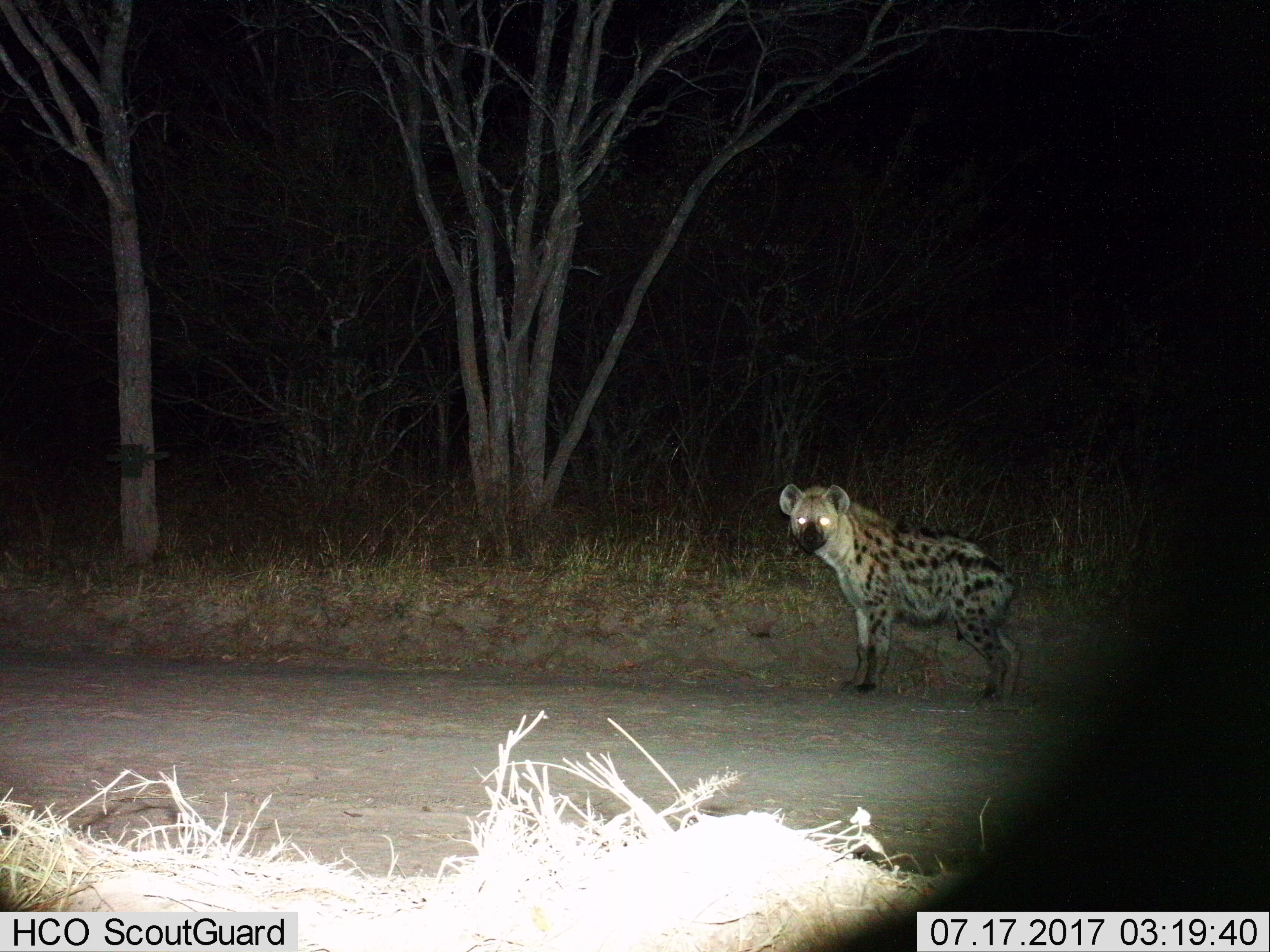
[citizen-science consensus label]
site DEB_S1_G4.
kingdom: Animalia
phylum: Chordata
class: Mammalia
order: Carnivora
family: Hyaenidae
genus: Crocuta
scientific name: Crocuta crocuta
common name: spotted hyena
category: hyenaspotted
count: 1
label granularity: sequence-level